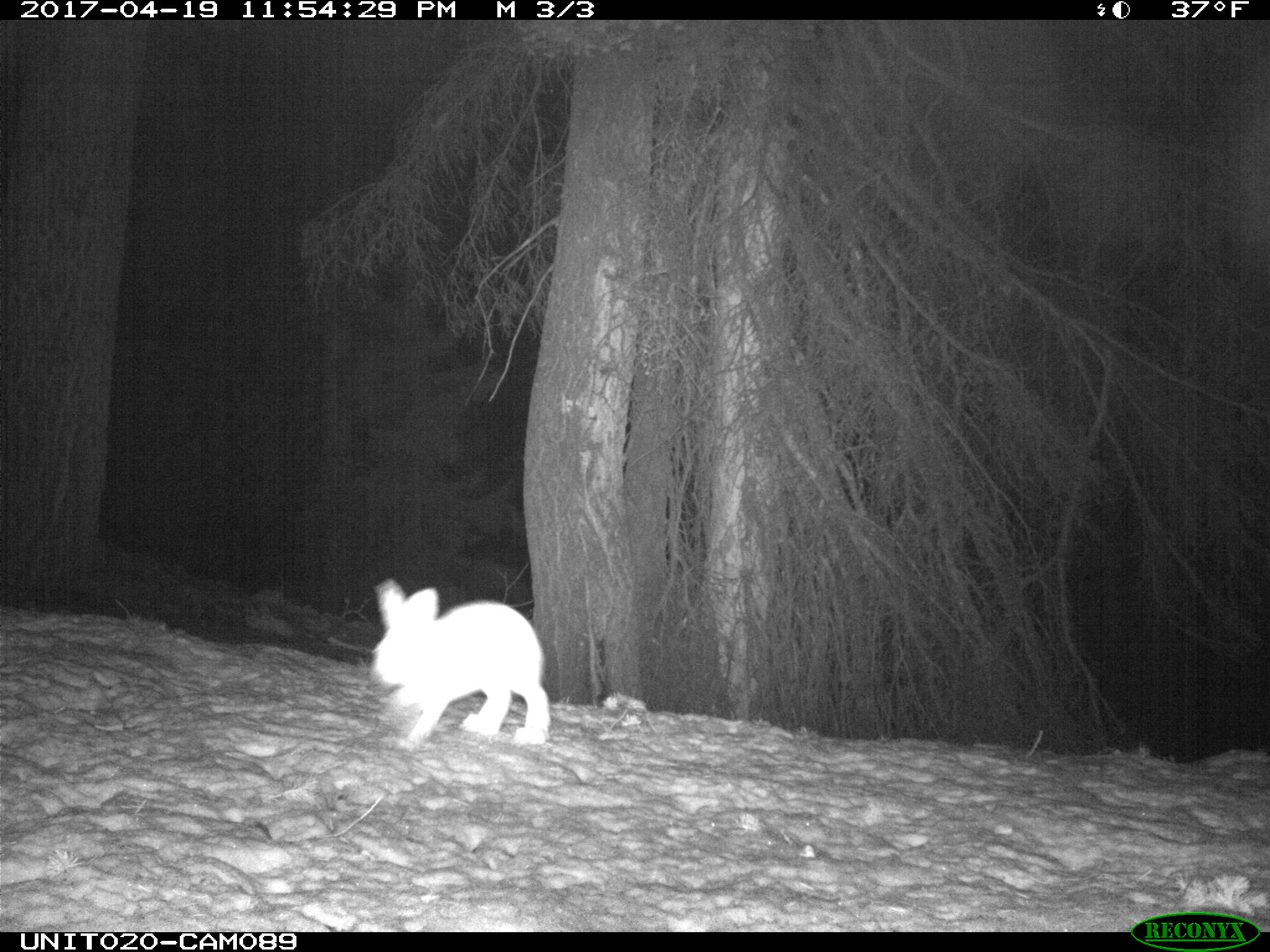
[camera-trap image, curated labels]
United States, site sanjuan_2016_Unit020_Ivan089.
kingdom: Animalia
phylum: Chordata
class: Mammalia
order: Lagomorpha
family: Leporidae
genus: Lepus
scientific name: Lepus americanus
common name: snowshoe hare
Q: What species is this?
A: Lepus americanus (snowshoe hare).